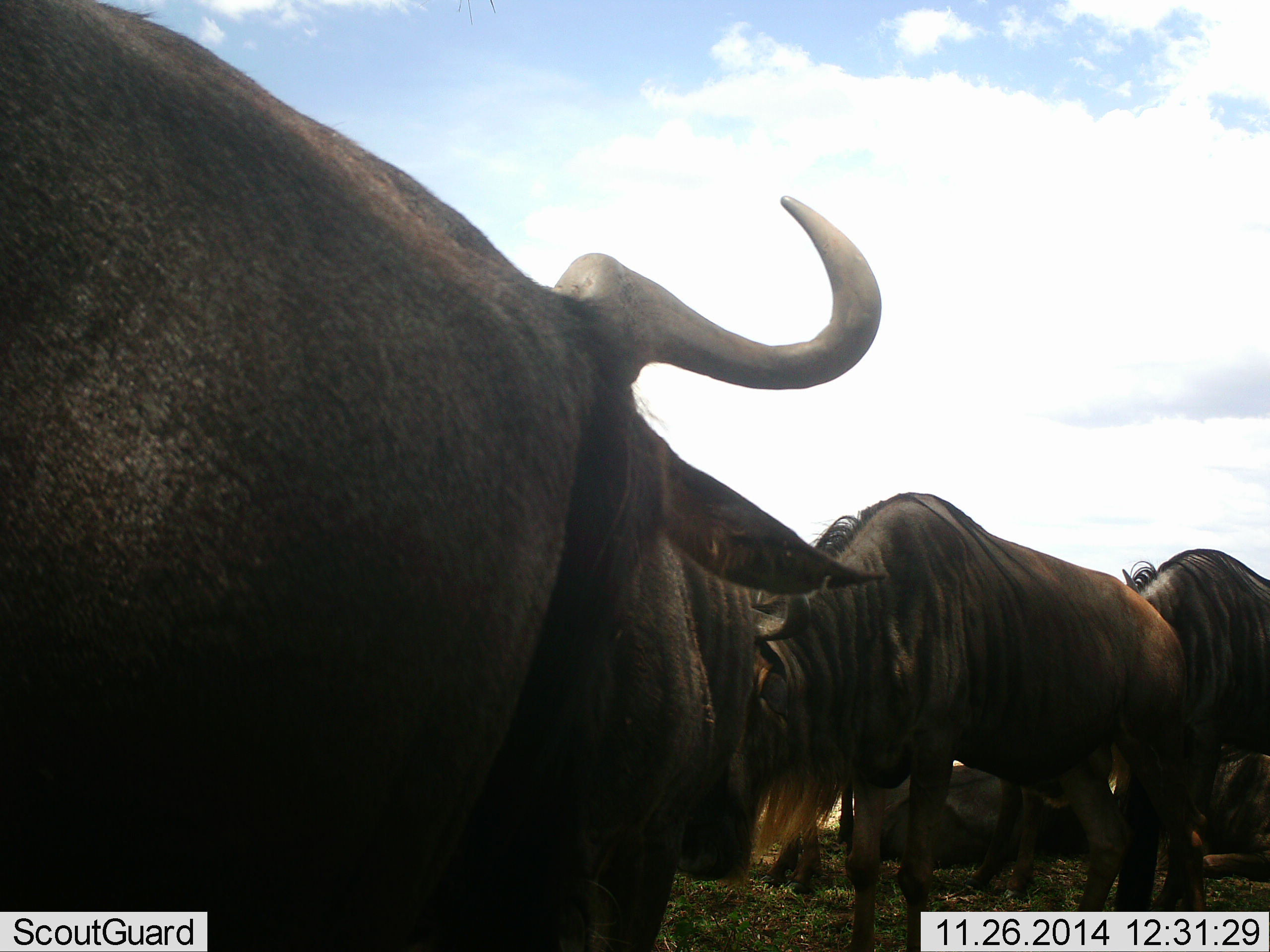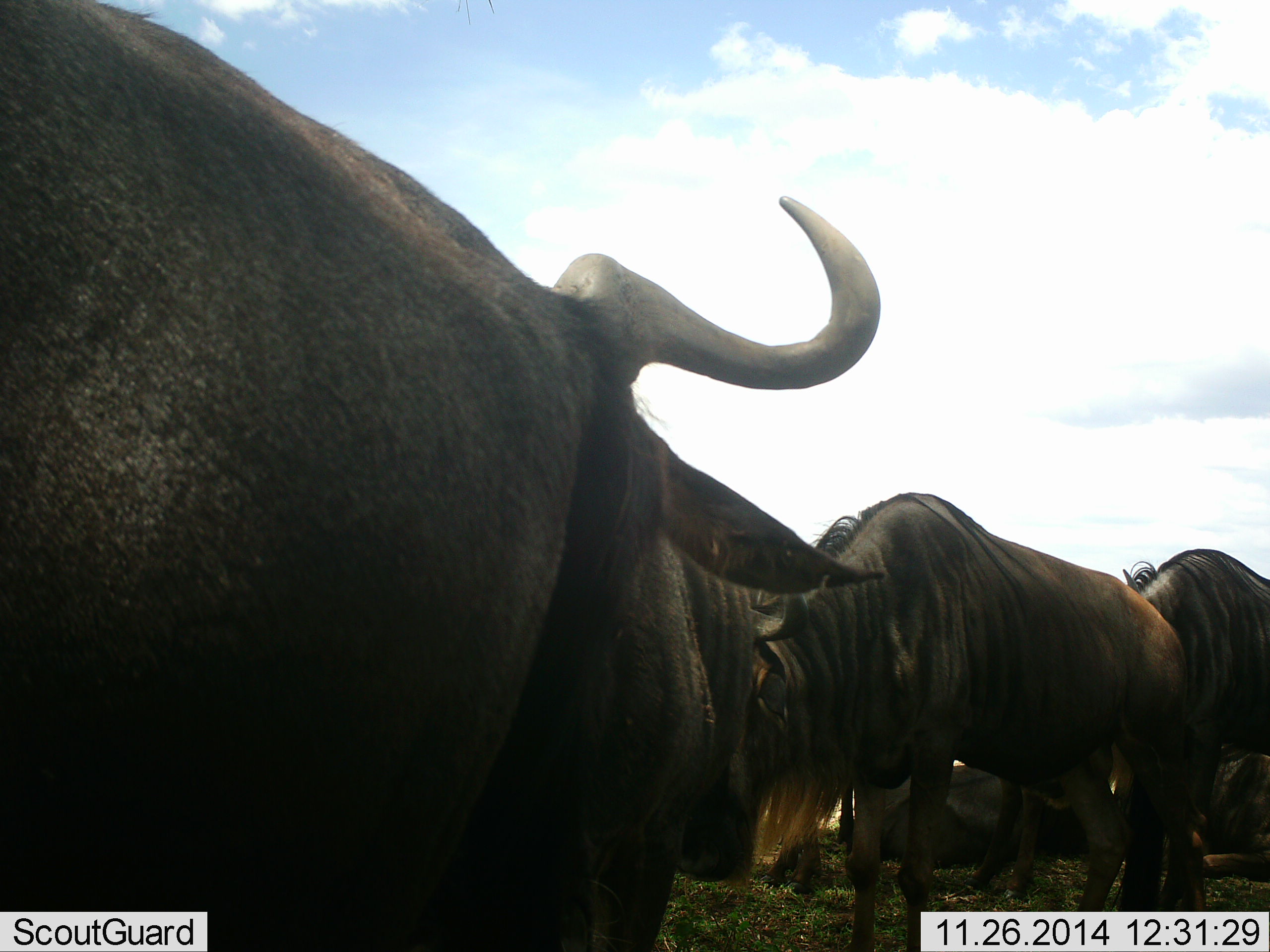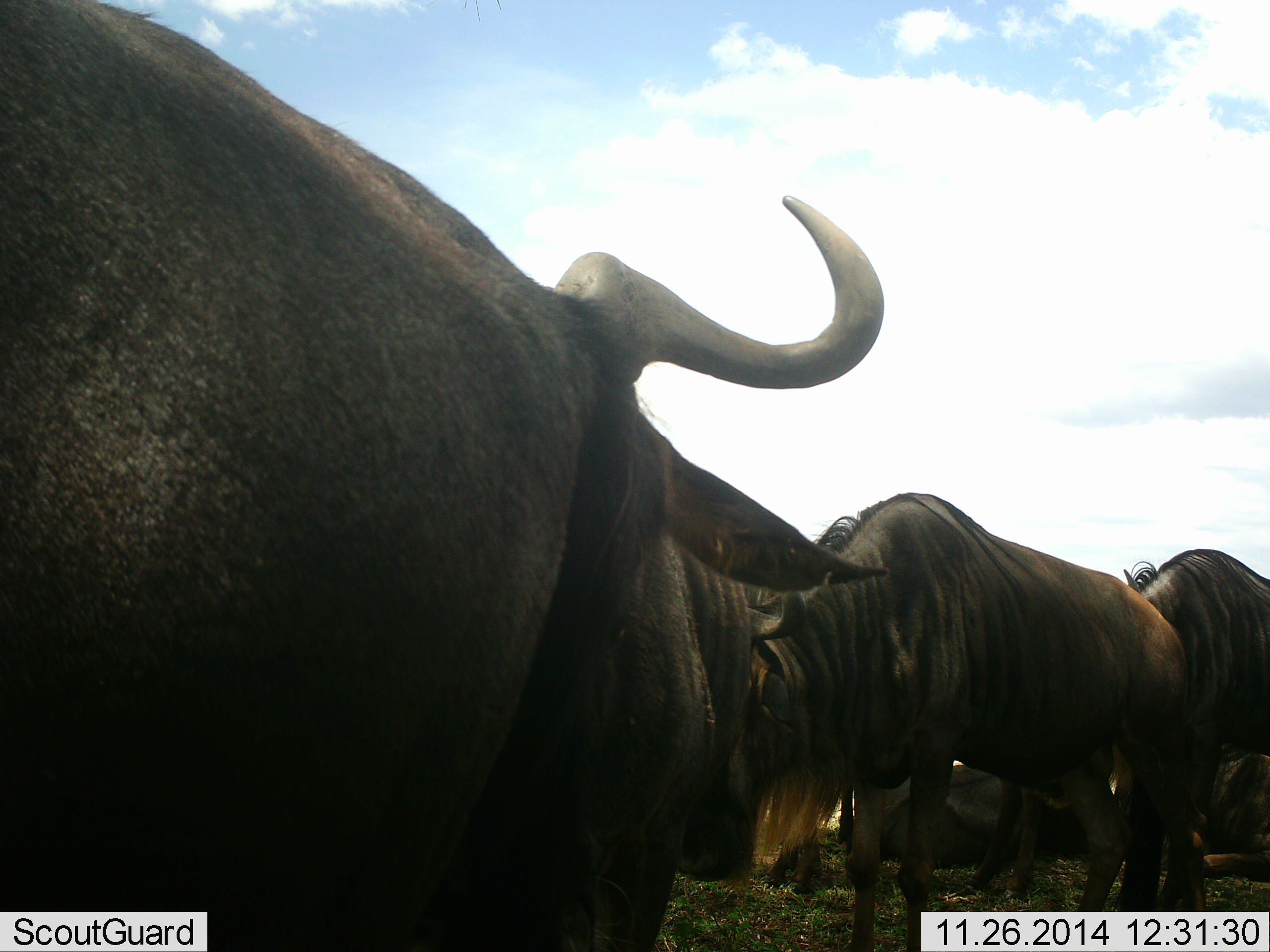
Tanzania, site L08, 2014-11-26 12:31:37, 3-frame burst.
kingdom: Animalia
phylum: Chordata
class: Mammalia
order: Artiodactyla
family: Bovidae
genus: Connochaetes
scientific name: Connochaetes taurinus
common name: blue wildebeest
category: wildebeest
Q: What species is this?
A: Wildebeest (blue wildebeest) (Connochaetes taurinus).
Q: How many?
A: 5.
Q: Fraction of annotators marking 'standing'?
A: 60%.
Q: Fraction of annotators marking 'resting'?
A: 50%.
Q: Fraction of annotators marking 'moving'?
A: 30%.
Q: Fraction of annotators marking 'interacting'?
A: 50%.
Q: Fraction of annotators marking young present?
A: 0%.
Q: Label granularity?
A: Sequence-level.